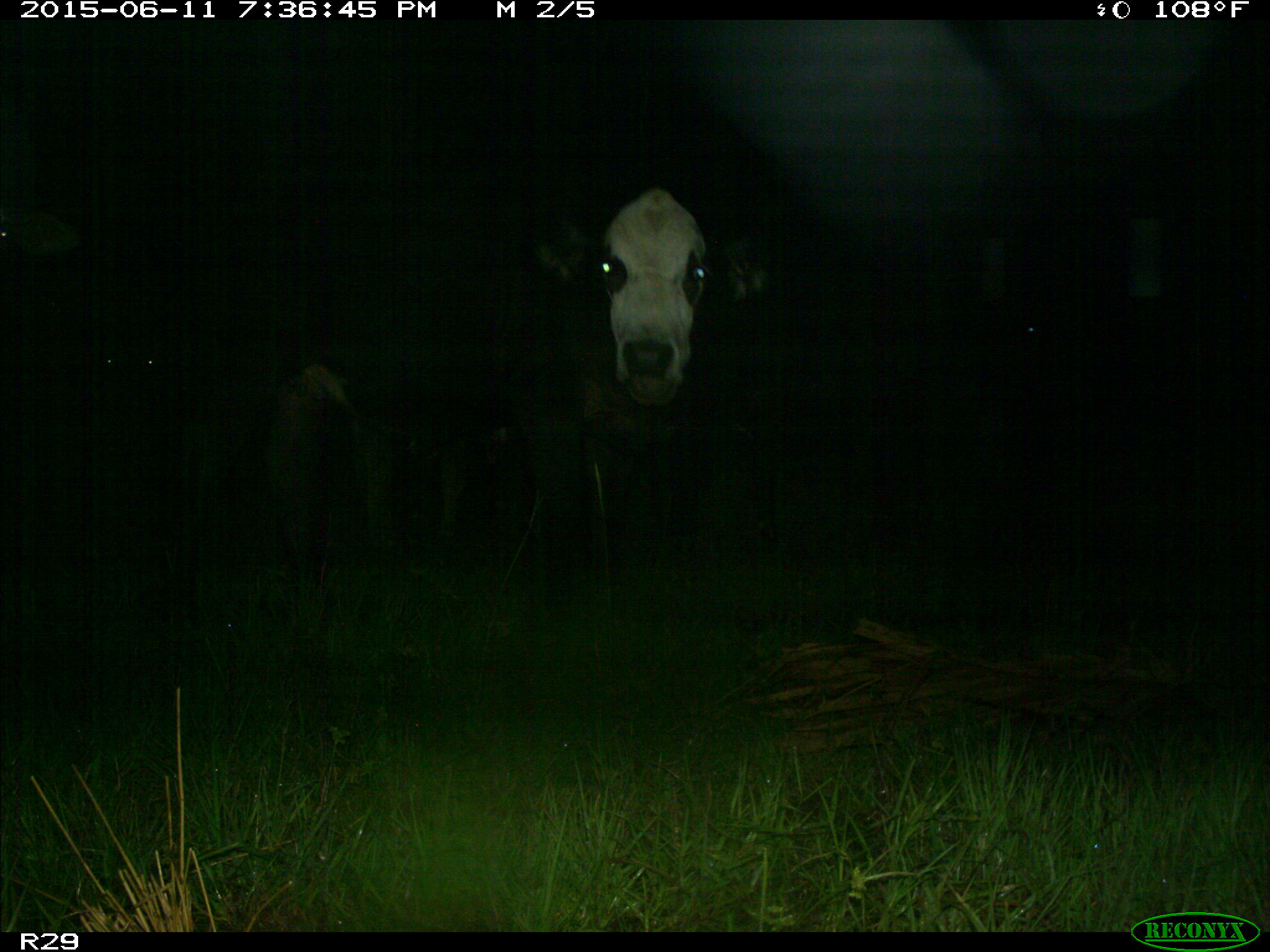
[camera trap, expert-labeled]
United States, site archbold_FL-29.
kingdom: Animalia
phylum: Chordata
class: Mammalia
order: Artiodactyla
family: Bovidae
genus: Bos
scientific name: Bos taurus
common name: domestic cow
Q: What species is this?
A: Bos taurus (domestic cow).